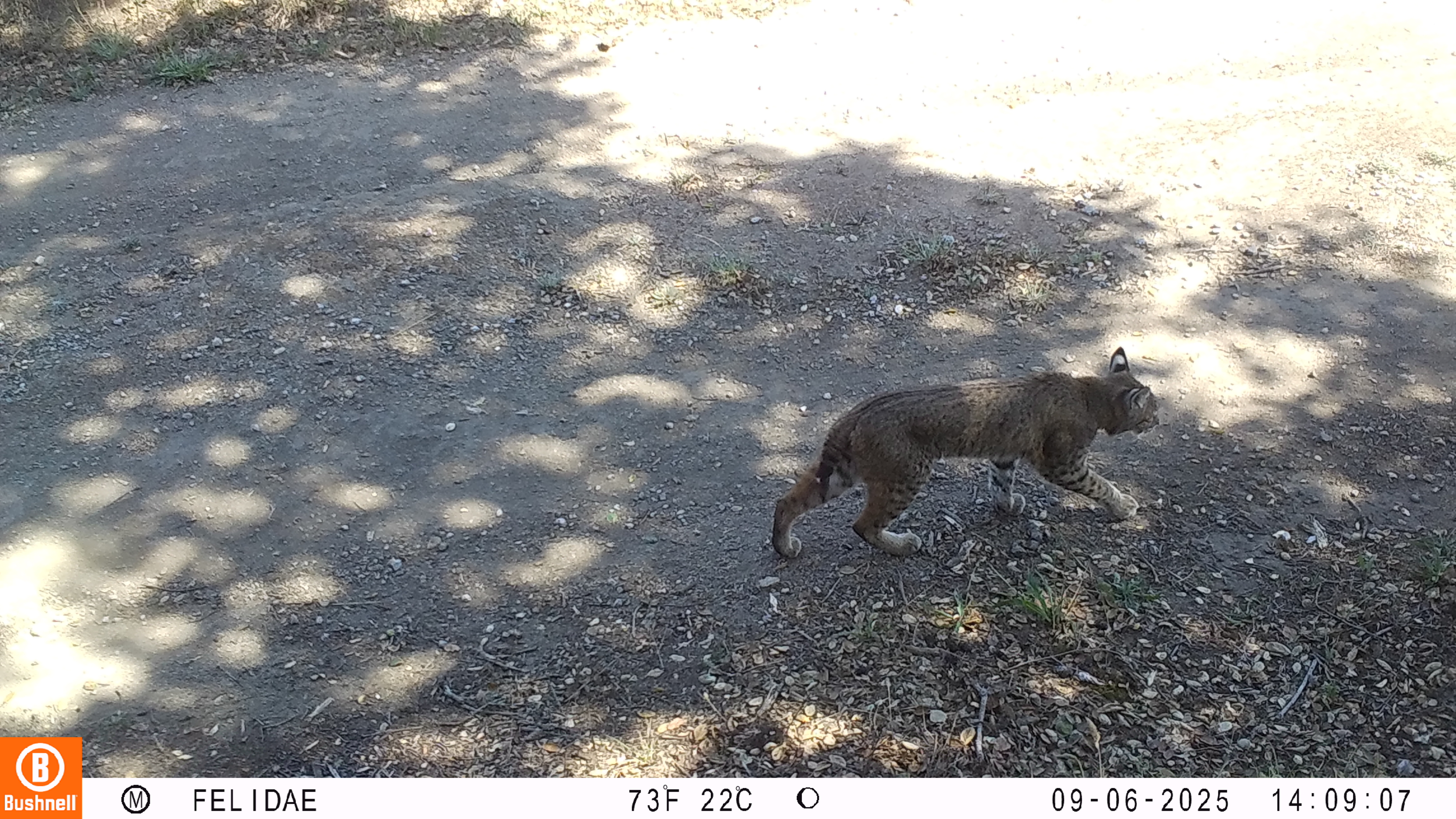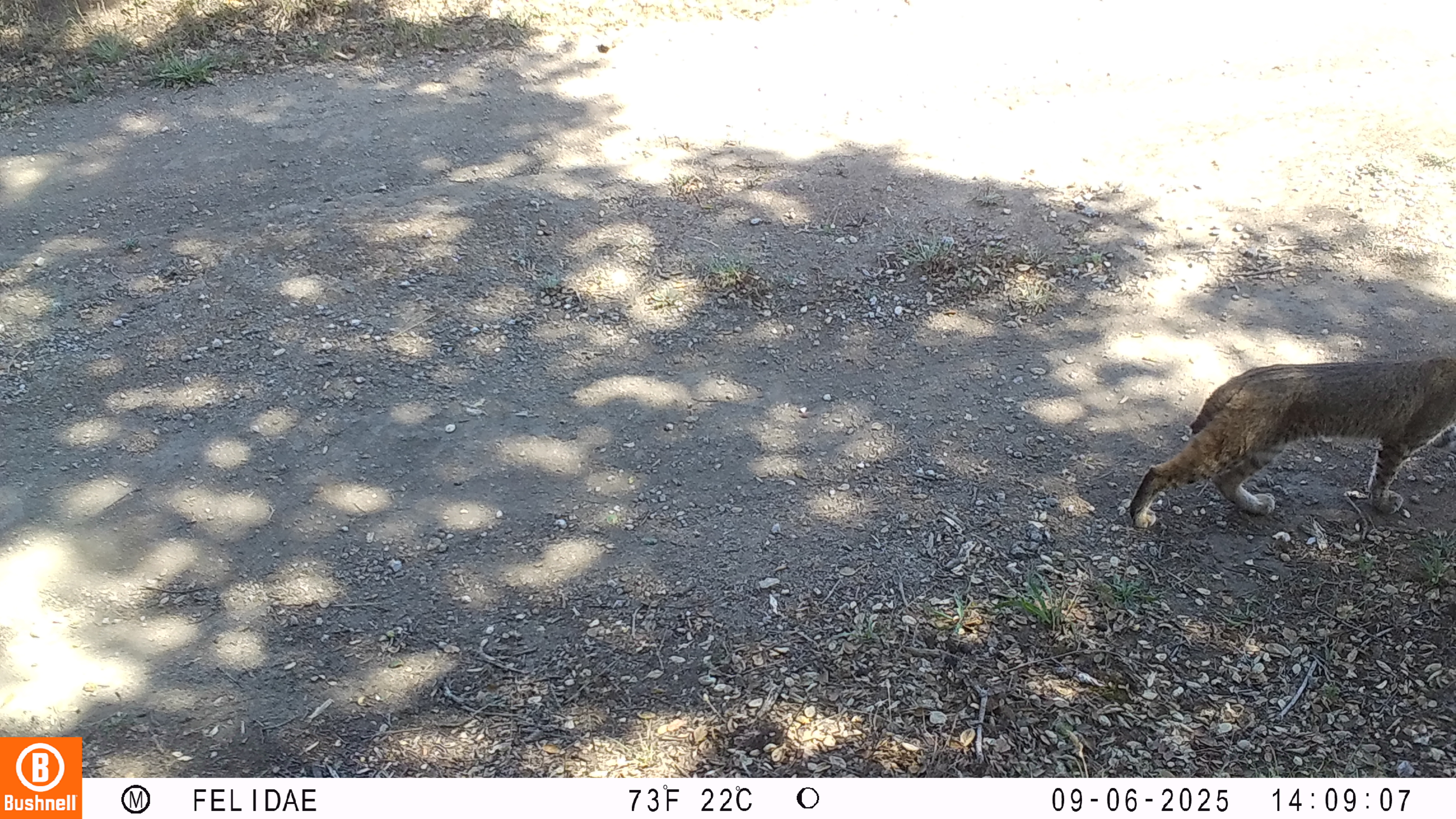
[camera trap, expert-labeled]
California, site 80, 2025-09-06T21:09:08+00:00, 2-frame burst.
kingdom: Animalia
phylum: Chordata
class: Mammalia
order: Carnivora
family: Felidae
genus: Lynx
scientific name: Lynx rufus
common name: bobcat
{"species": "bobcat (Lynx rufus)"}